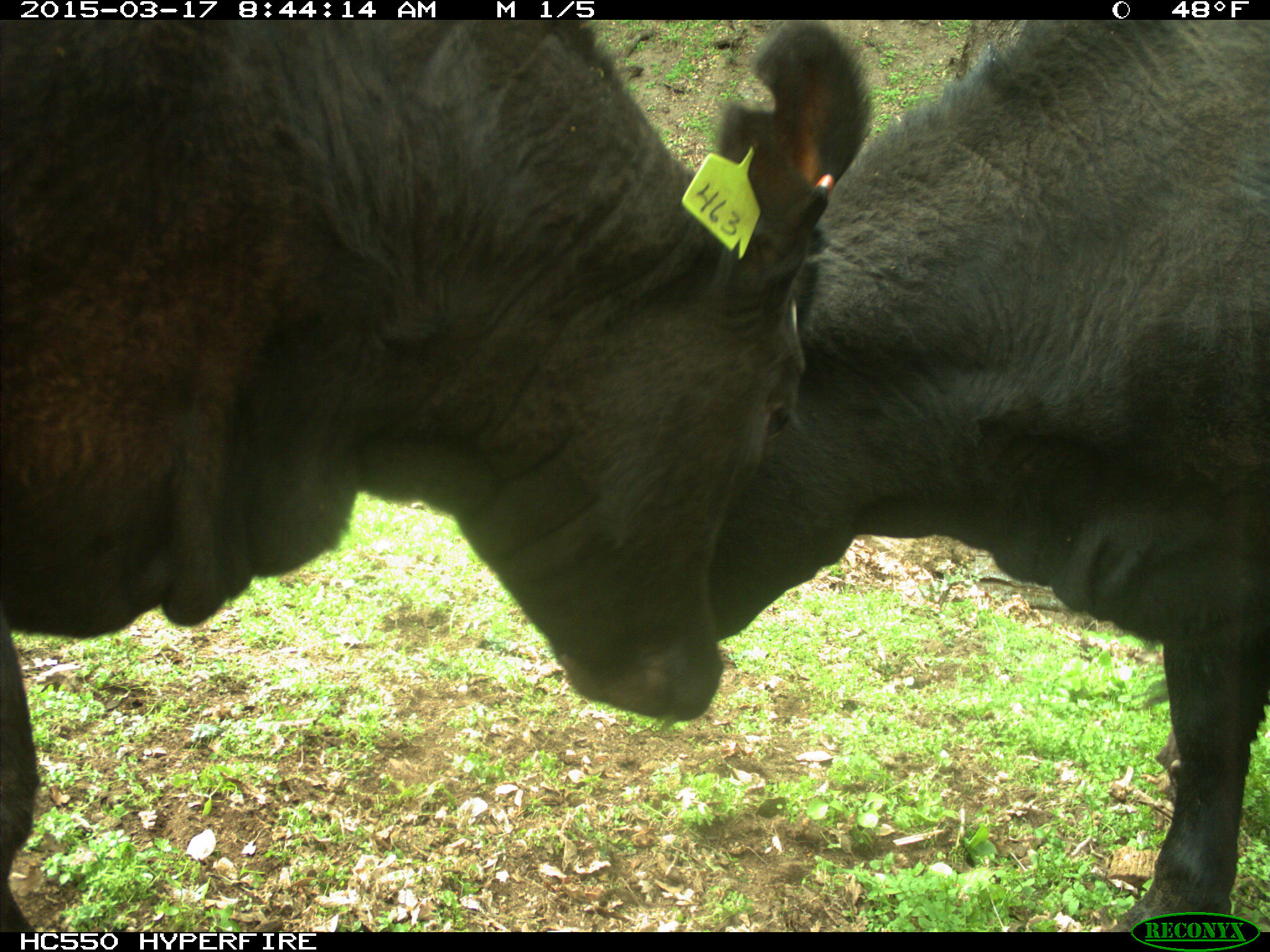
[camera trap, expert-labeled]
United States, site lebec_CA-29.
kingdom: Animalia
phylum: Chordata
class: Mammalia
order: Artiodactyla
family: Bovidae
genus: Bos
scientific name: Bos taurus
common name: domestic cow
Bos taurus (domestic cow).